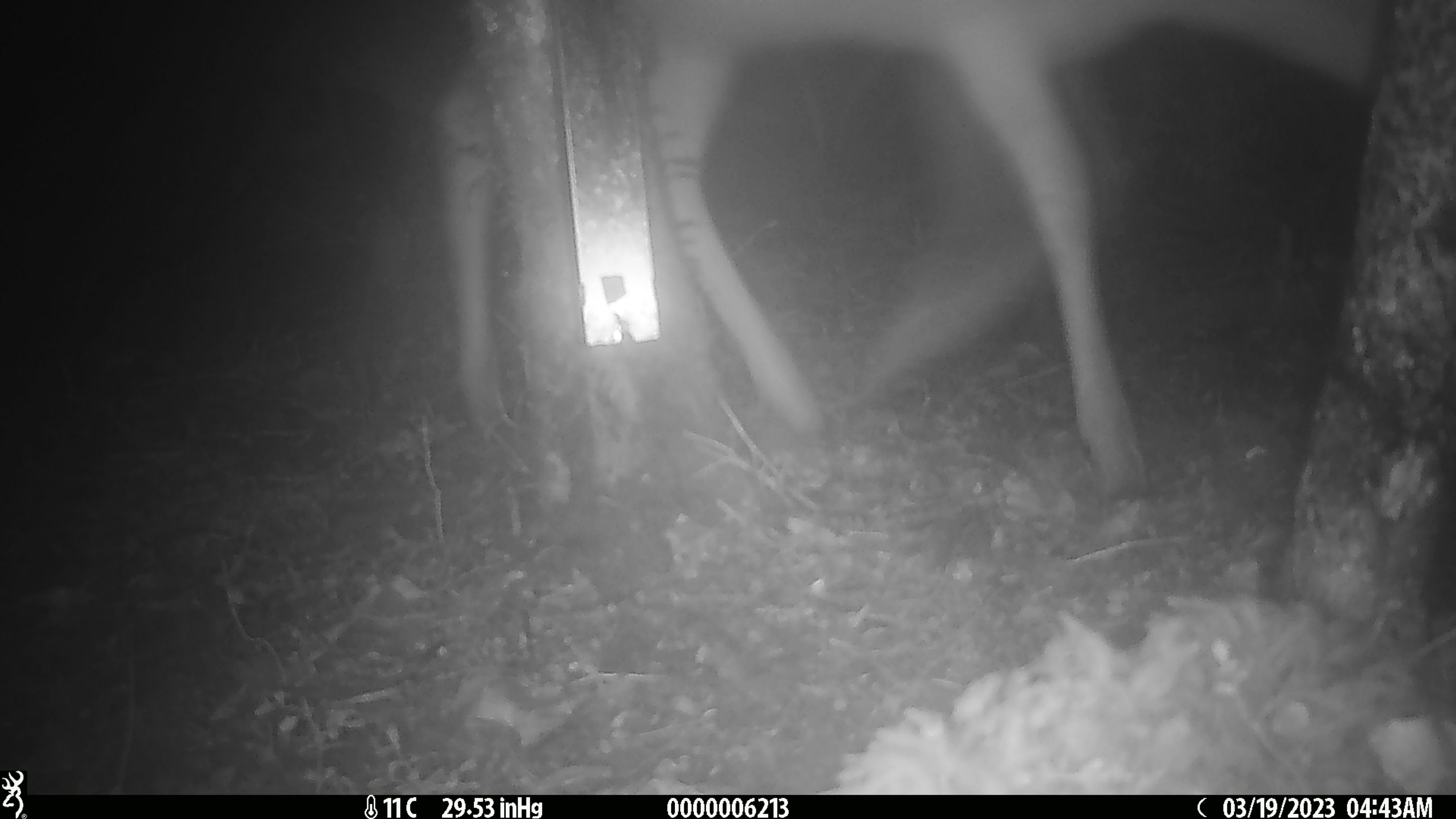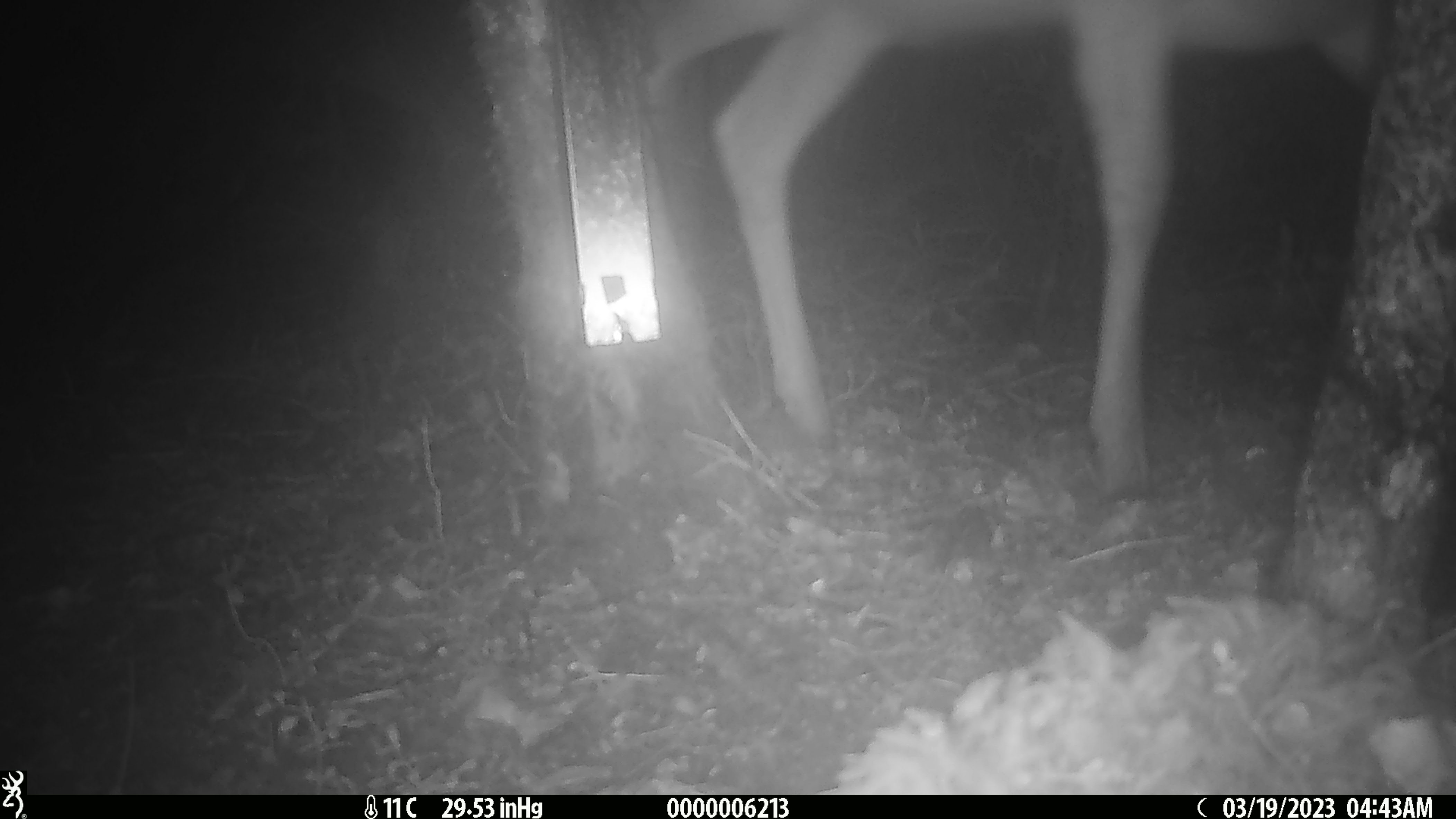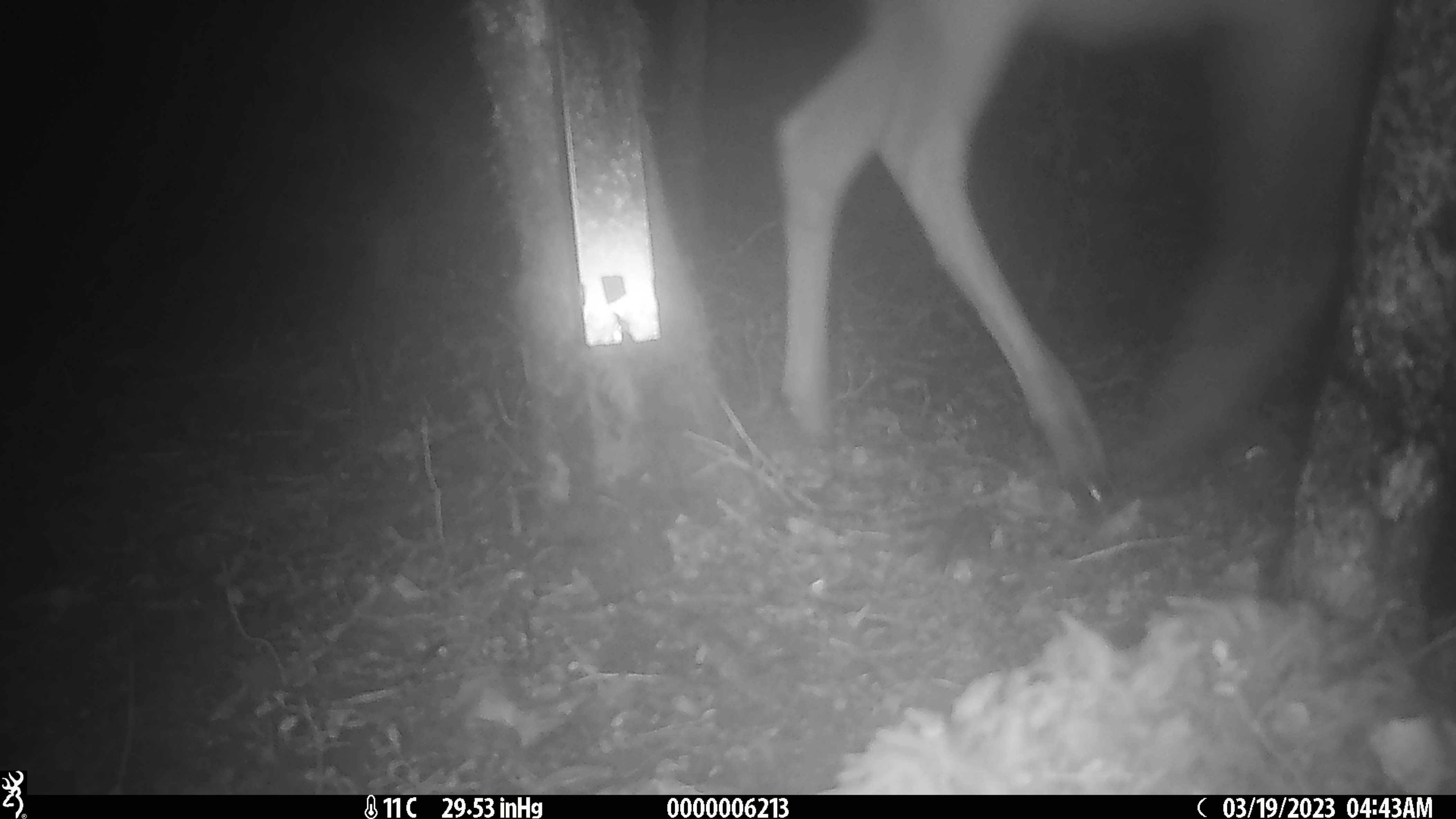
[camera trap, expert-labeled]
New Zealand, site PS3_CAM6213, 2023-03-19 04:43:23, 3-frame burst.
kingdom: Animalia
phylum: Chordata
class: Mammalia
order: Artiodactyla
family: Cervidae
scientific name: Cervidae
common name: deer